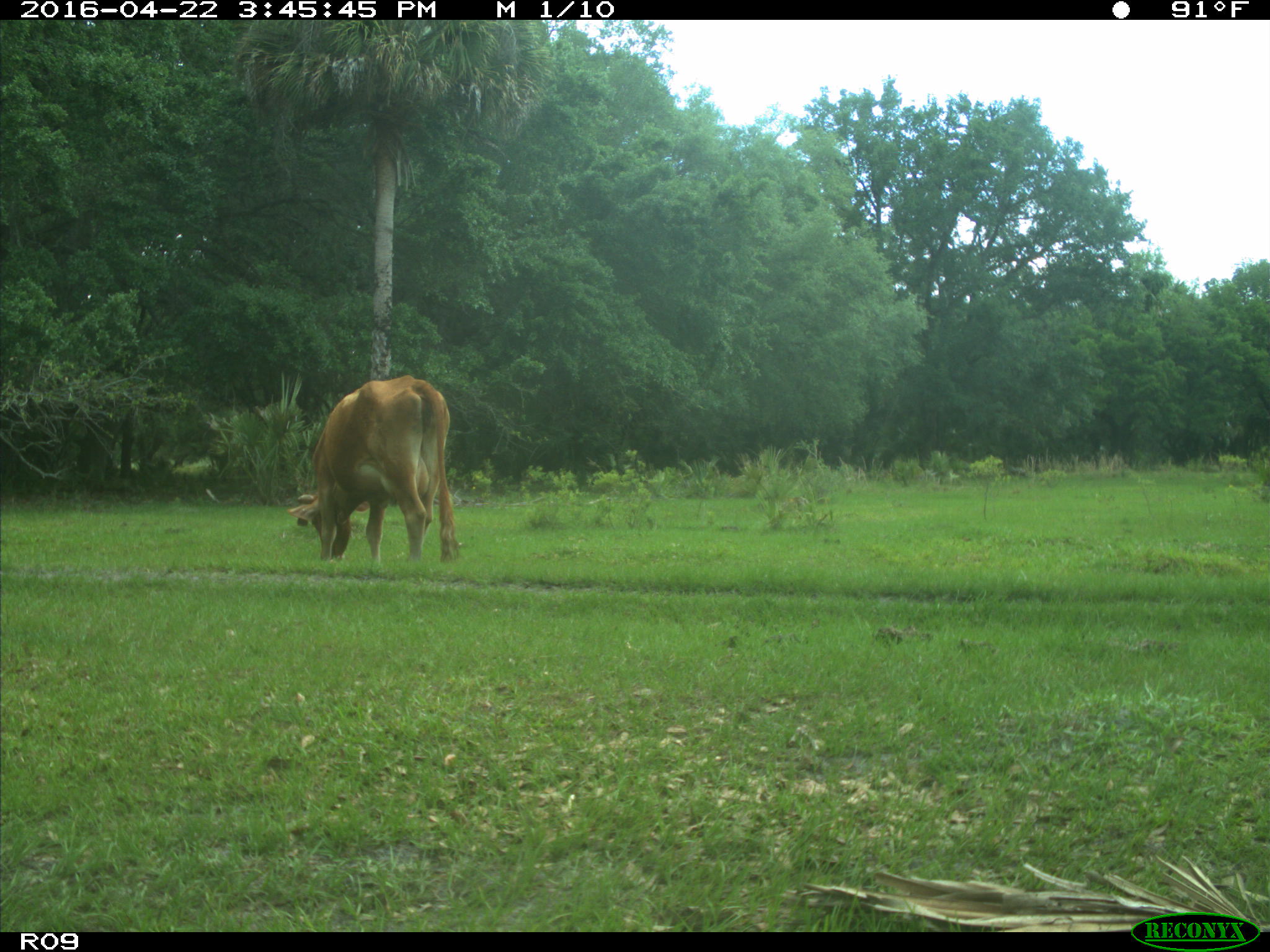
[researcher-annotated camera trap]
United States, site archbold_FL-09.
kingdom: Animalia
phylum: Chordata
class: Mammalia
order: Artiodactyla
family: Bovidae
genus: Bos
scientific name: Bos taurus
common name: domestic cow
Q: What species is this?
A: Bos taurus (domestic cow).